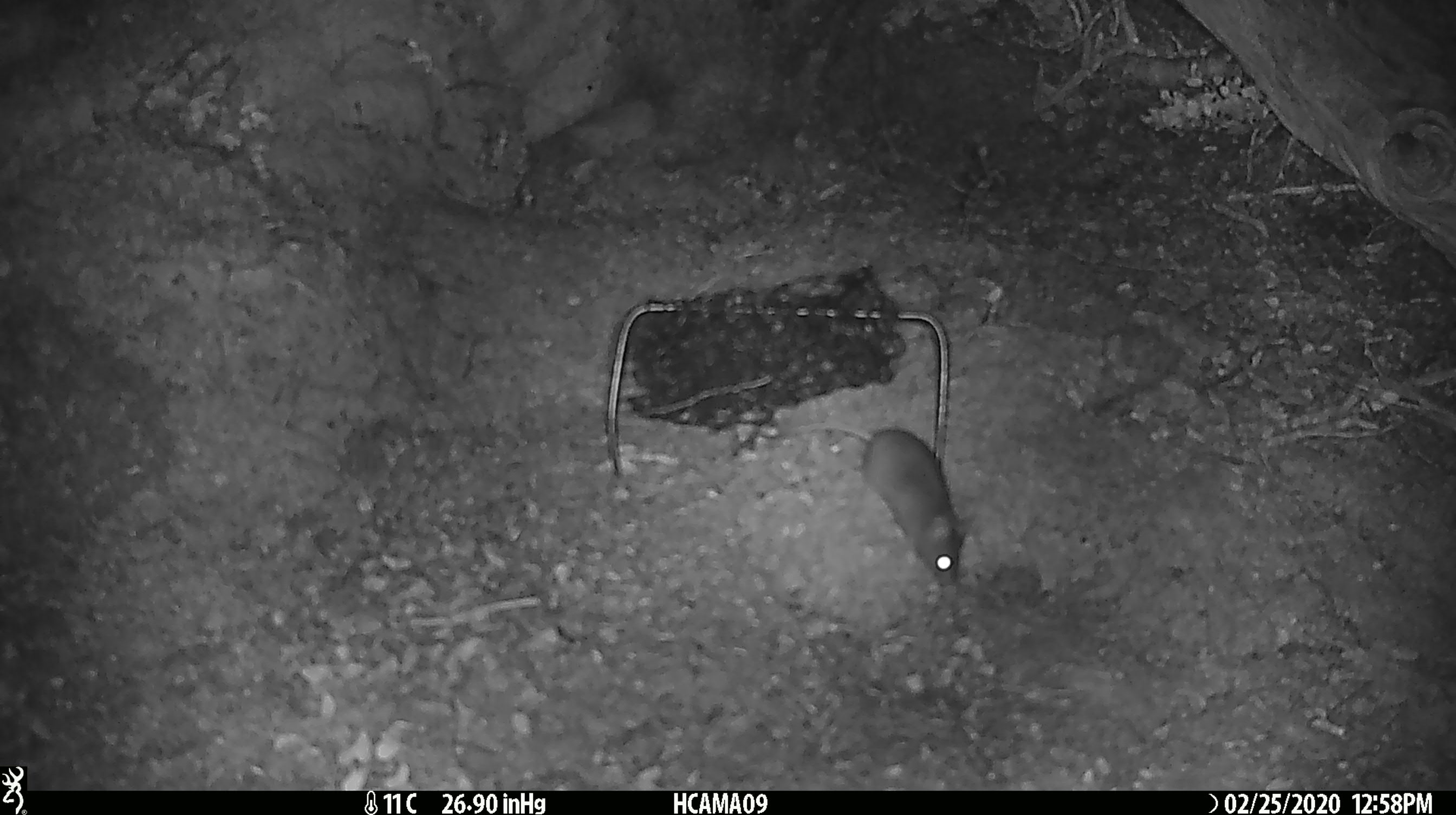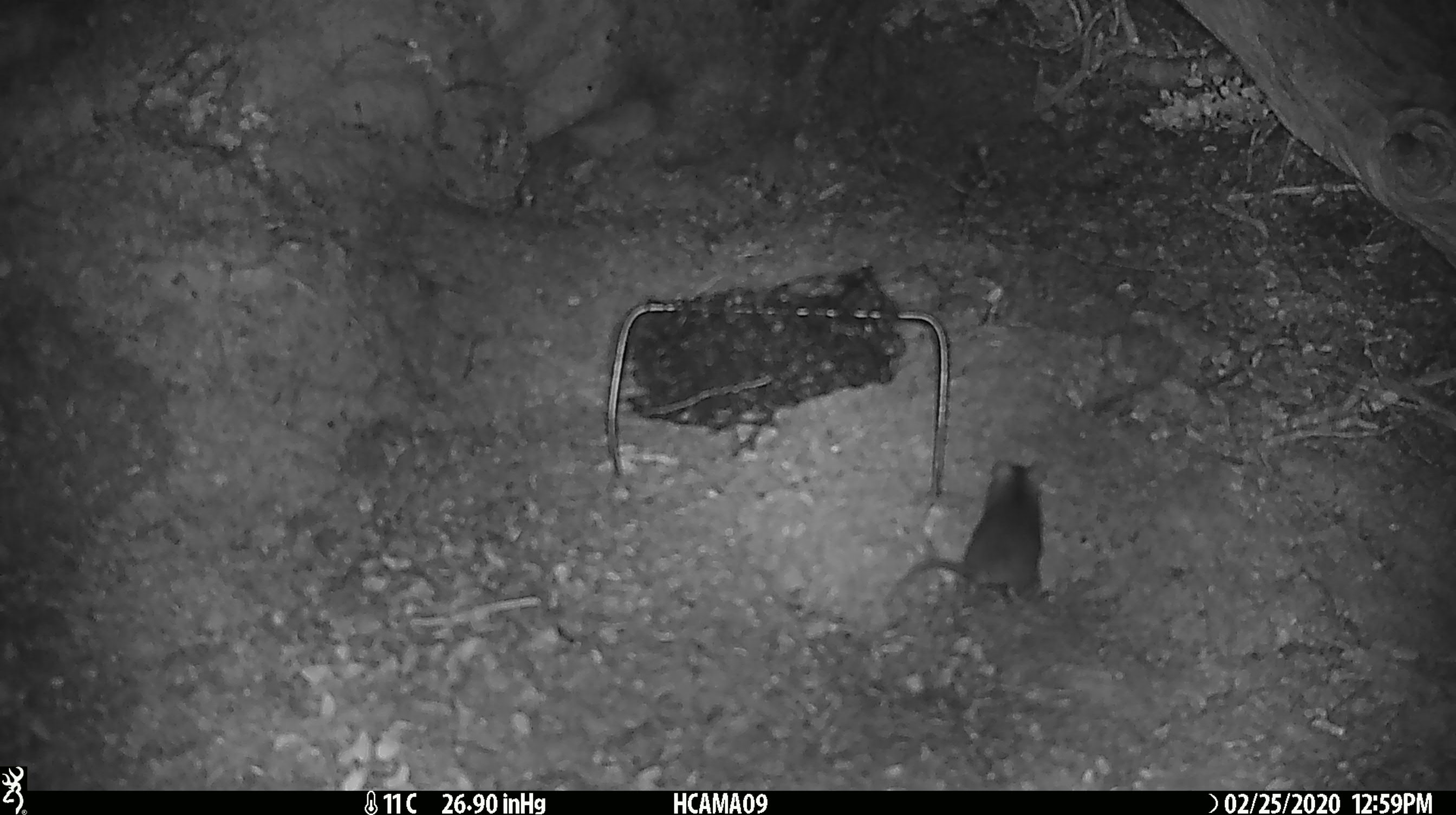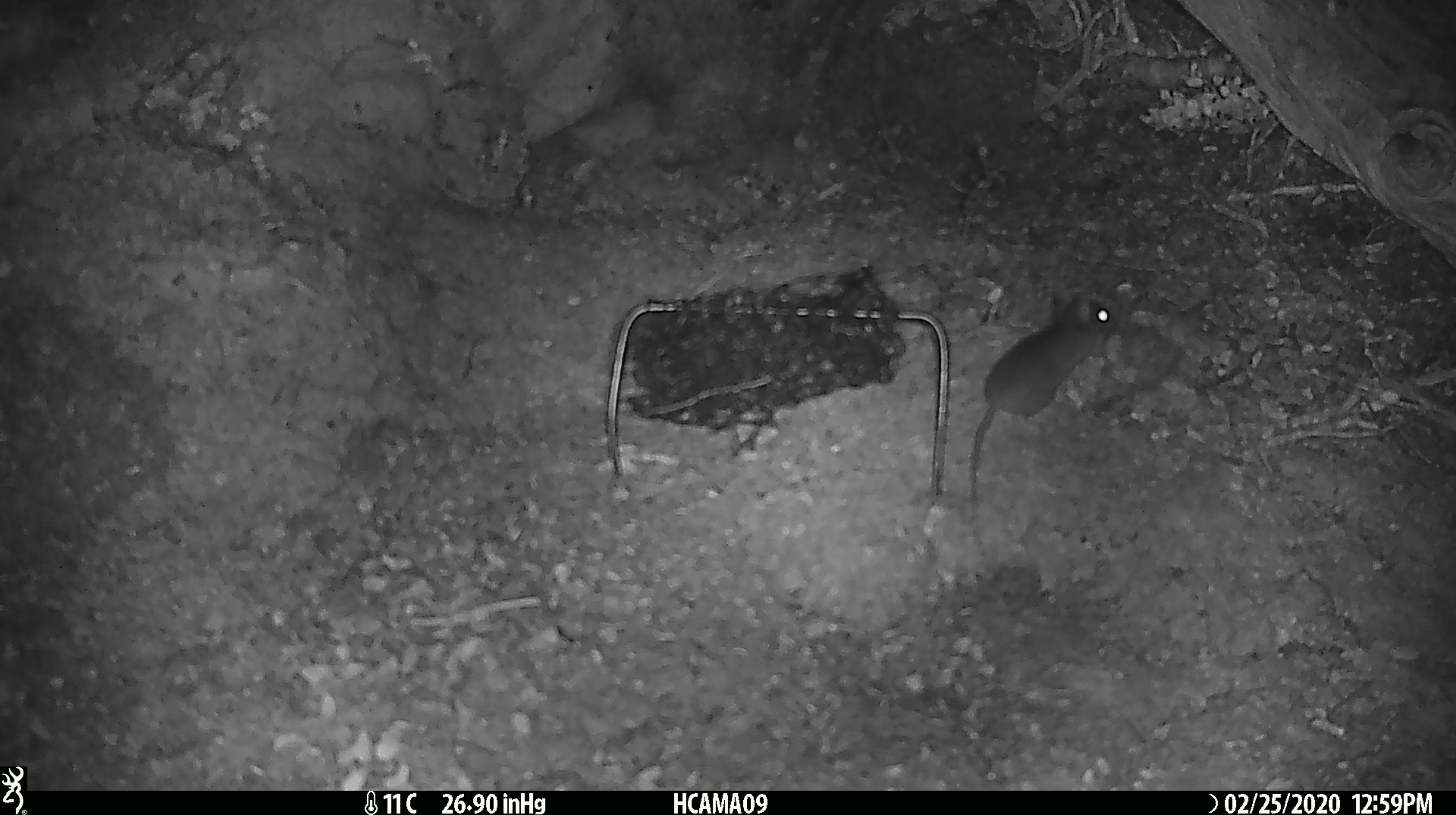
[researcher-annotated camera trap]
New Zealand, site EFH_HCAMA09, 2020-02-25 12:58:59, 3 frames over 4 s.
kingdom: Animalia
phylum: Chordata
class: Mammalia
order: Rodentia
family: Muridae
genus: Mus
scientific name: Mus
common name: mouse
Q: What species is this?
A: Mouse (Mus).